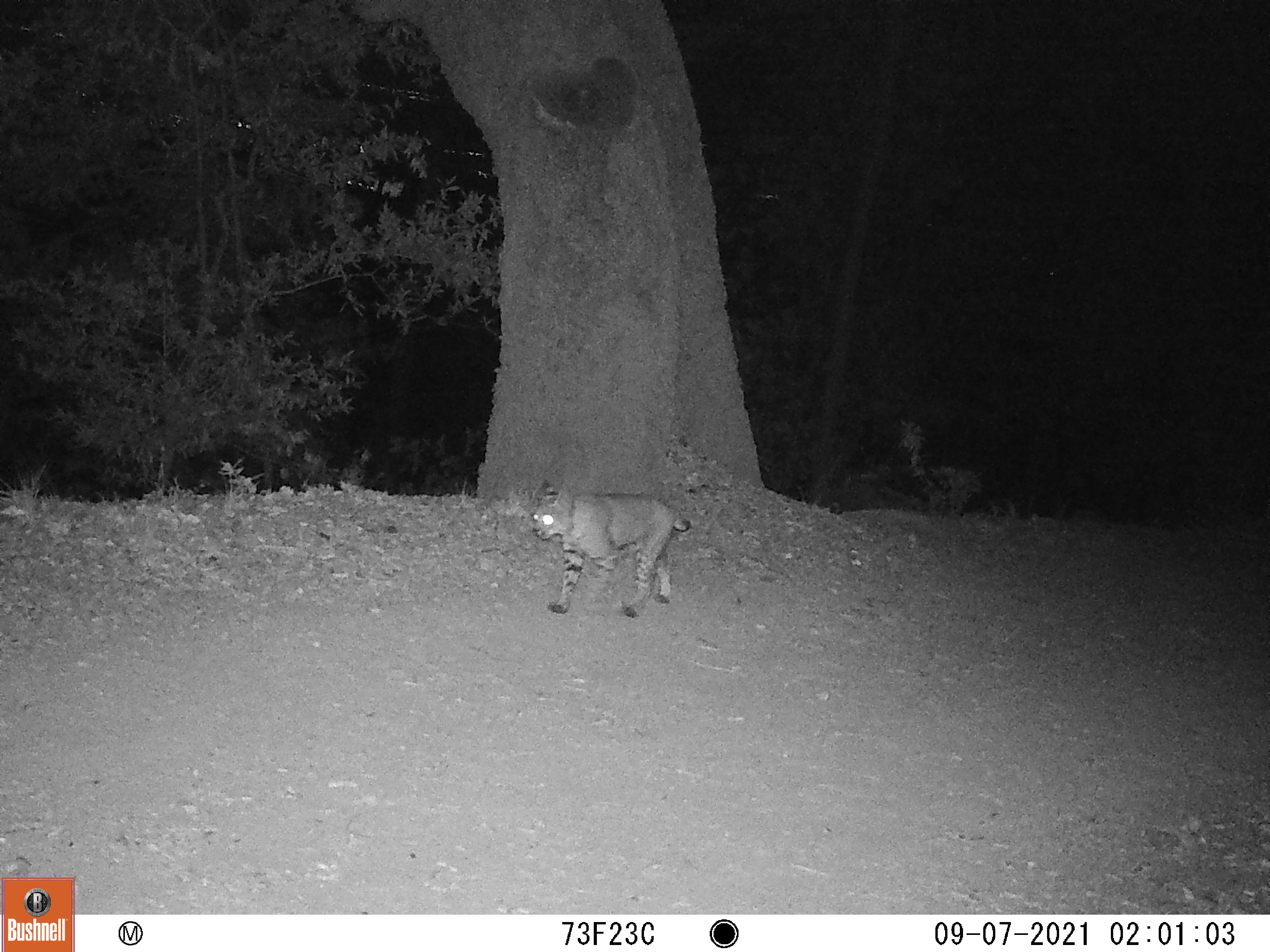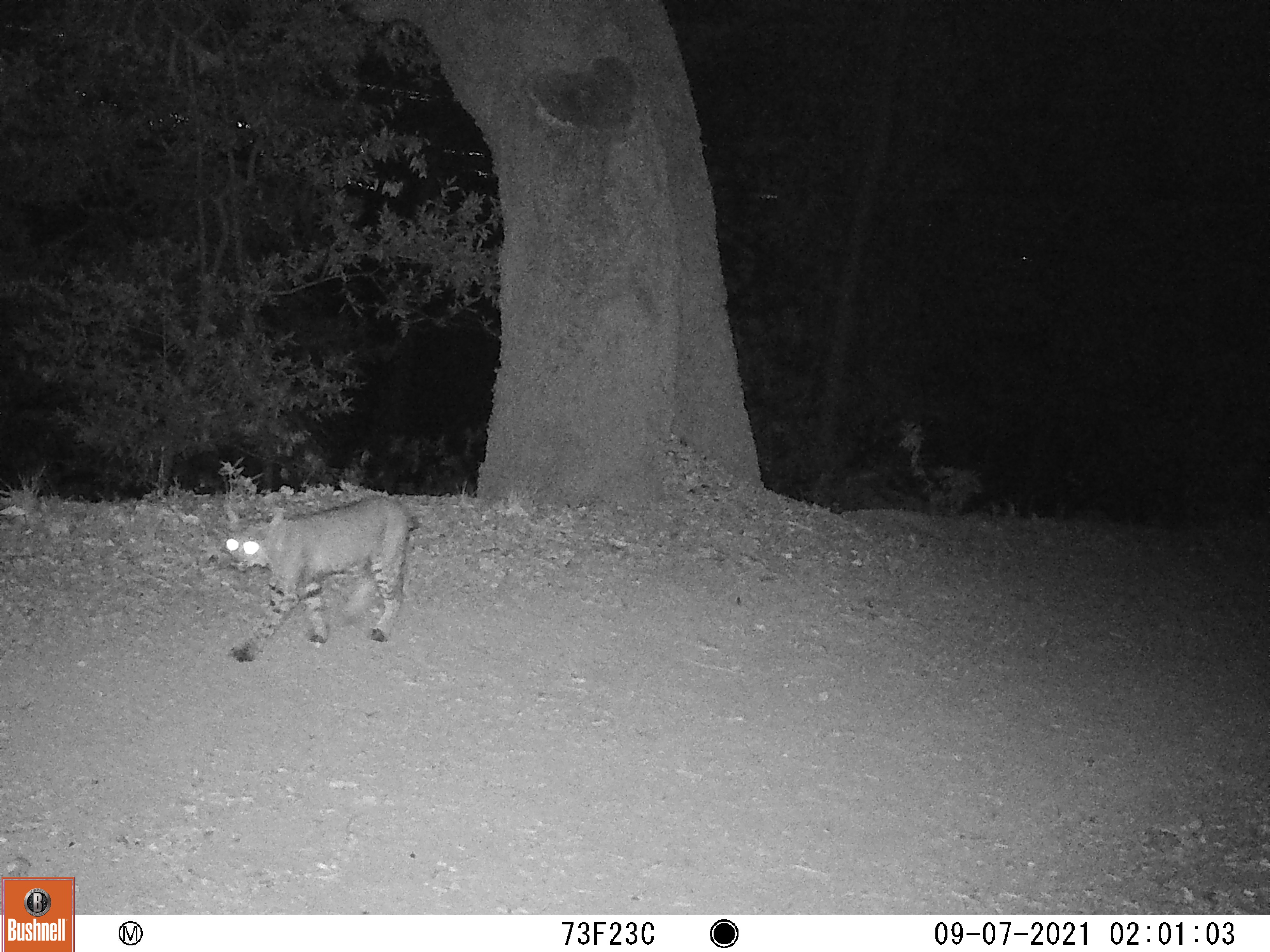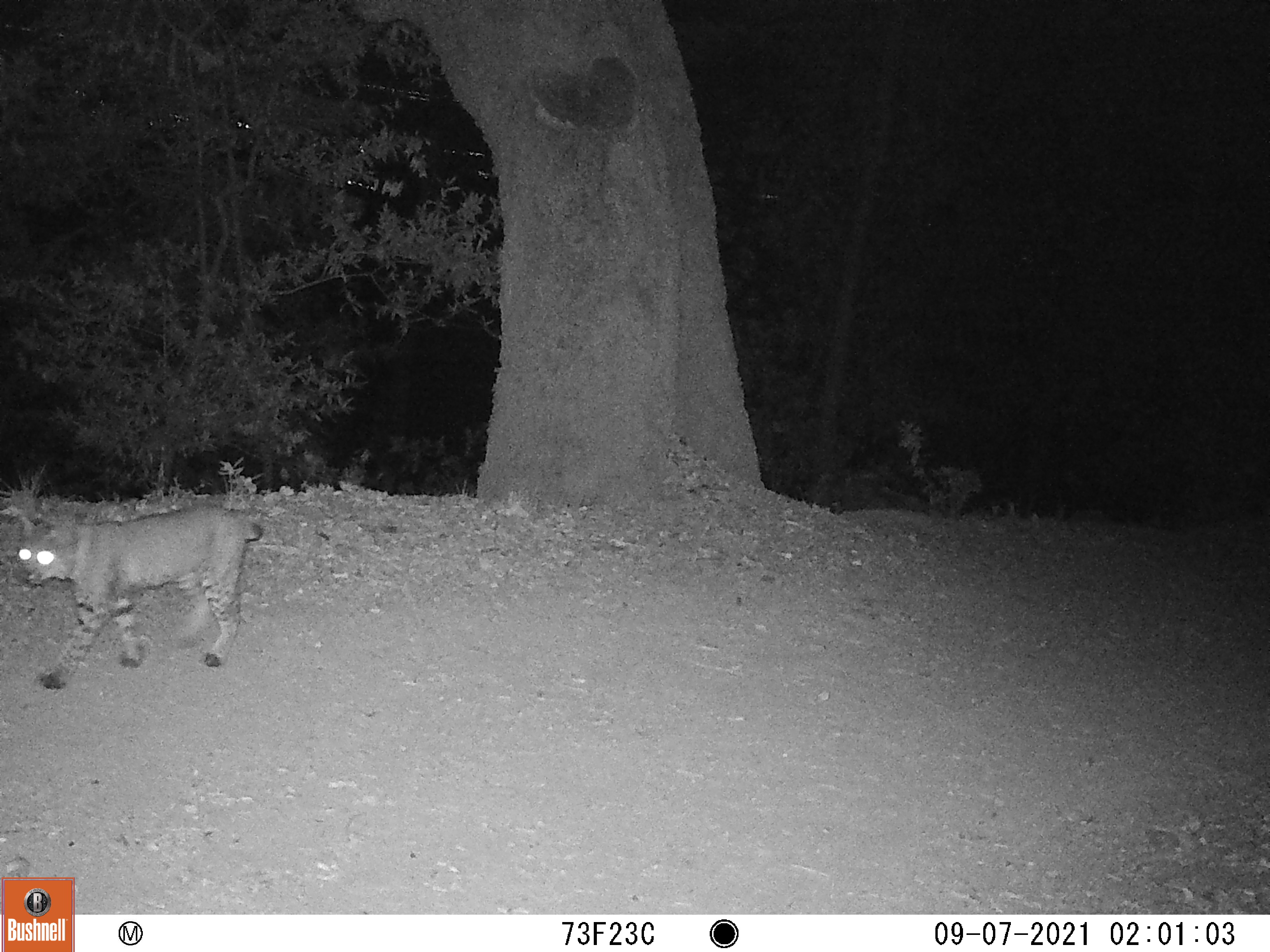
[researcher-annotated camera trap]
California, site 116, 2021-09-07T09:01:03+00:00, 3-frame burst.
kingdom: Animalia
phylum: Chordata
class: Mammalia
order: Carnivora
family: Felidae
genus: Lynx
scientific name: Lynx rufus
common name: bobcat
Bobcat (Lynx rufus).